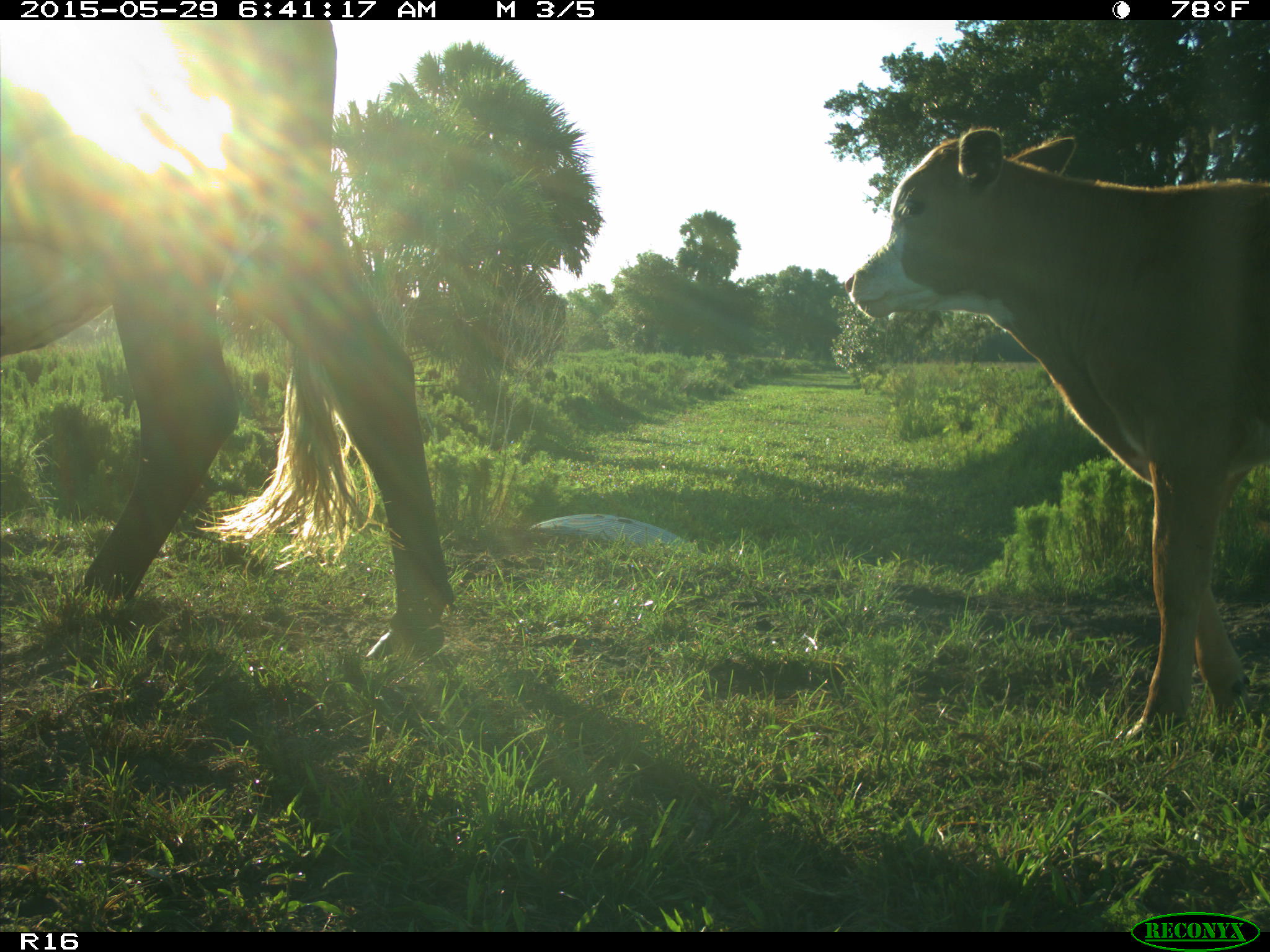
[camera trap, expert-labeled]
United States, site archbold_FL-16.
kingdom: Animalia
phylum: Chordata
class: Mammalia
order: Artiodactyla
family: Bovidae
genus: Bos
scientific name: Bos taurus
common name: domestic cow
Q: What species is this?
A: Bos taurus (domestic cow).